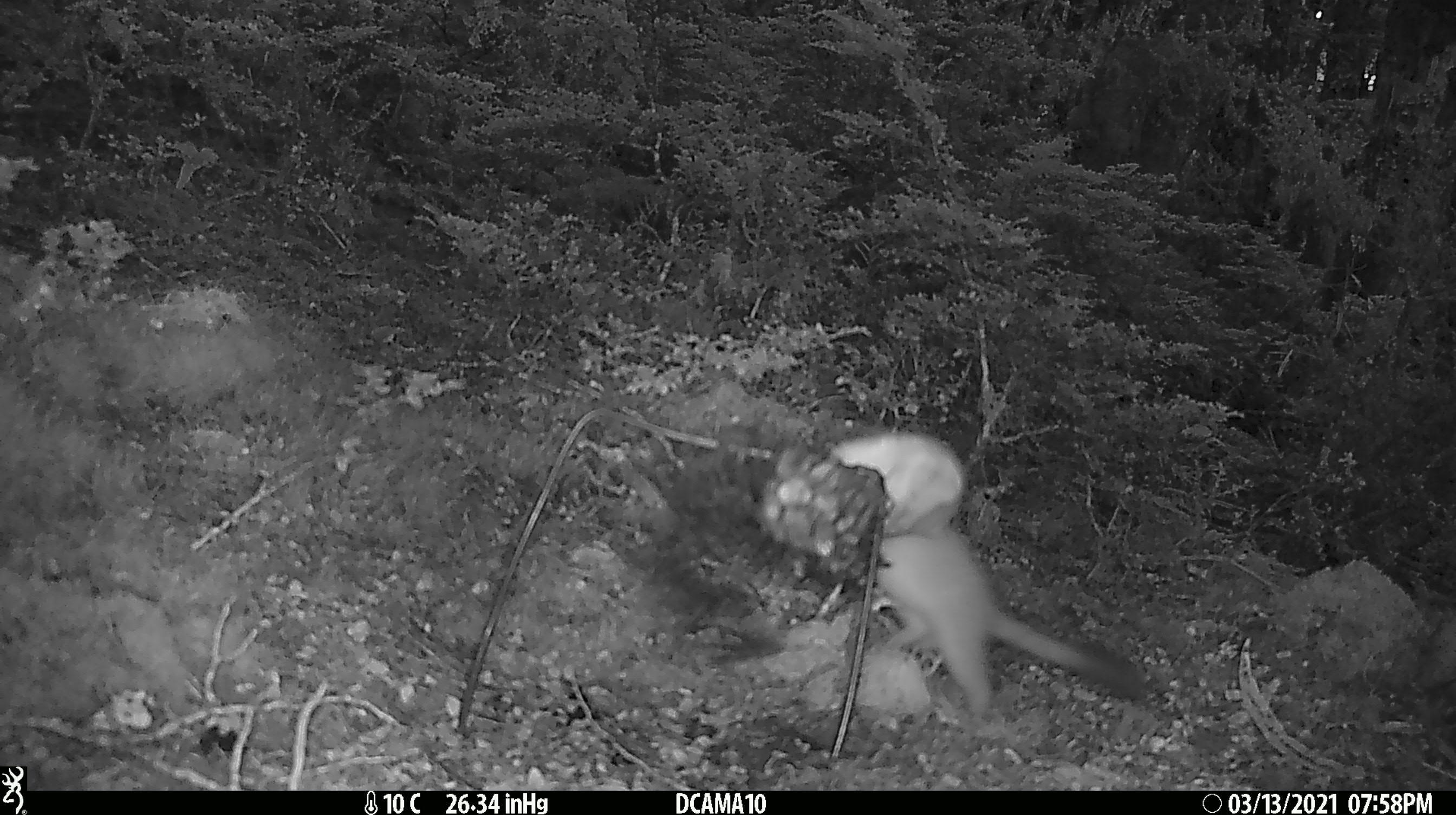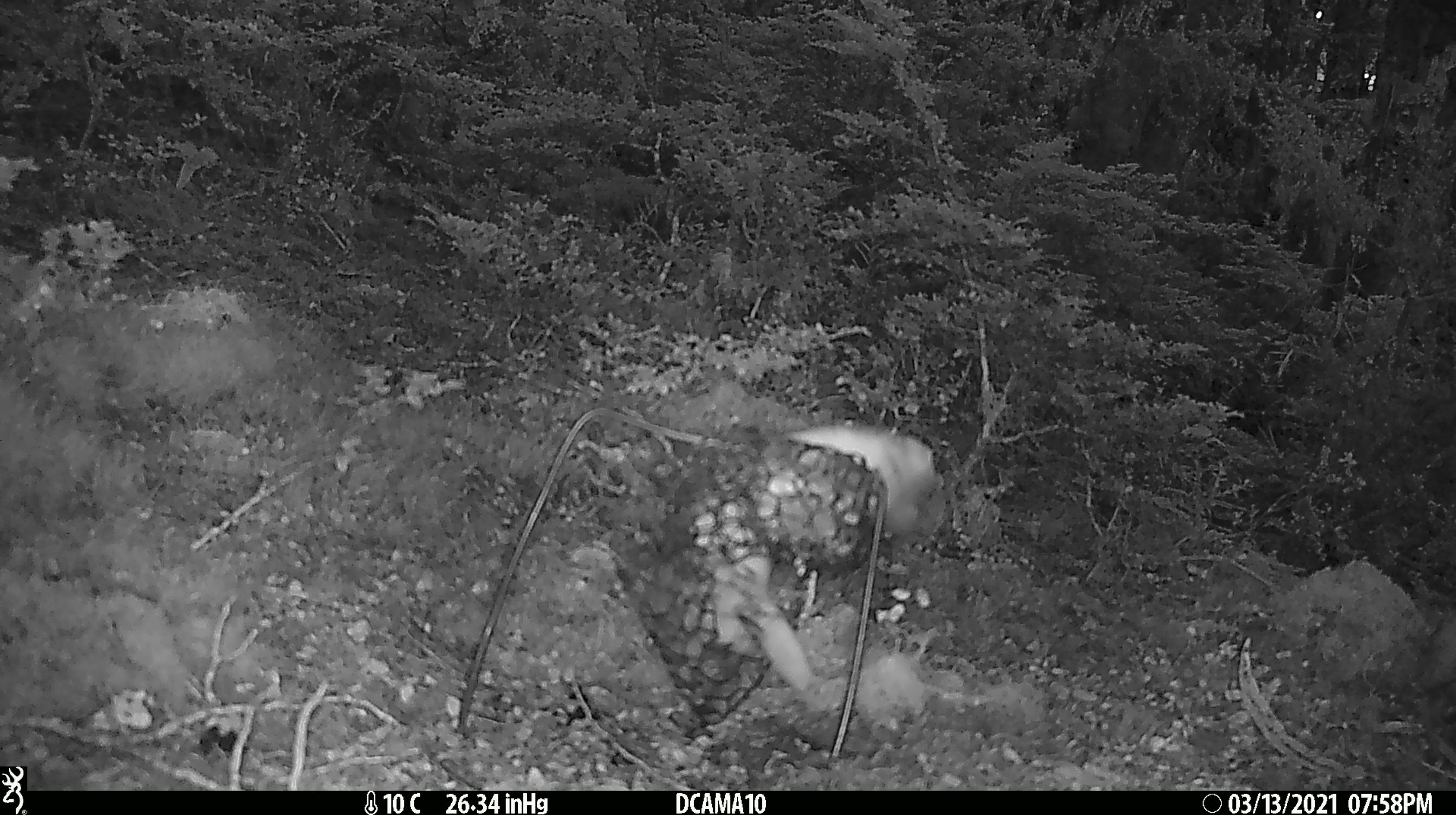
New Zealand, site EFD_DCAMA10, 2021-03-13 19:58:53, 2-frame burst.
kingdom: Animalia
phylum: Chordata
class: Mammalia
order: Carnivora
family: Mustelidae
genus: Mustela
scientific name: Mustela erminea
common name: stoat